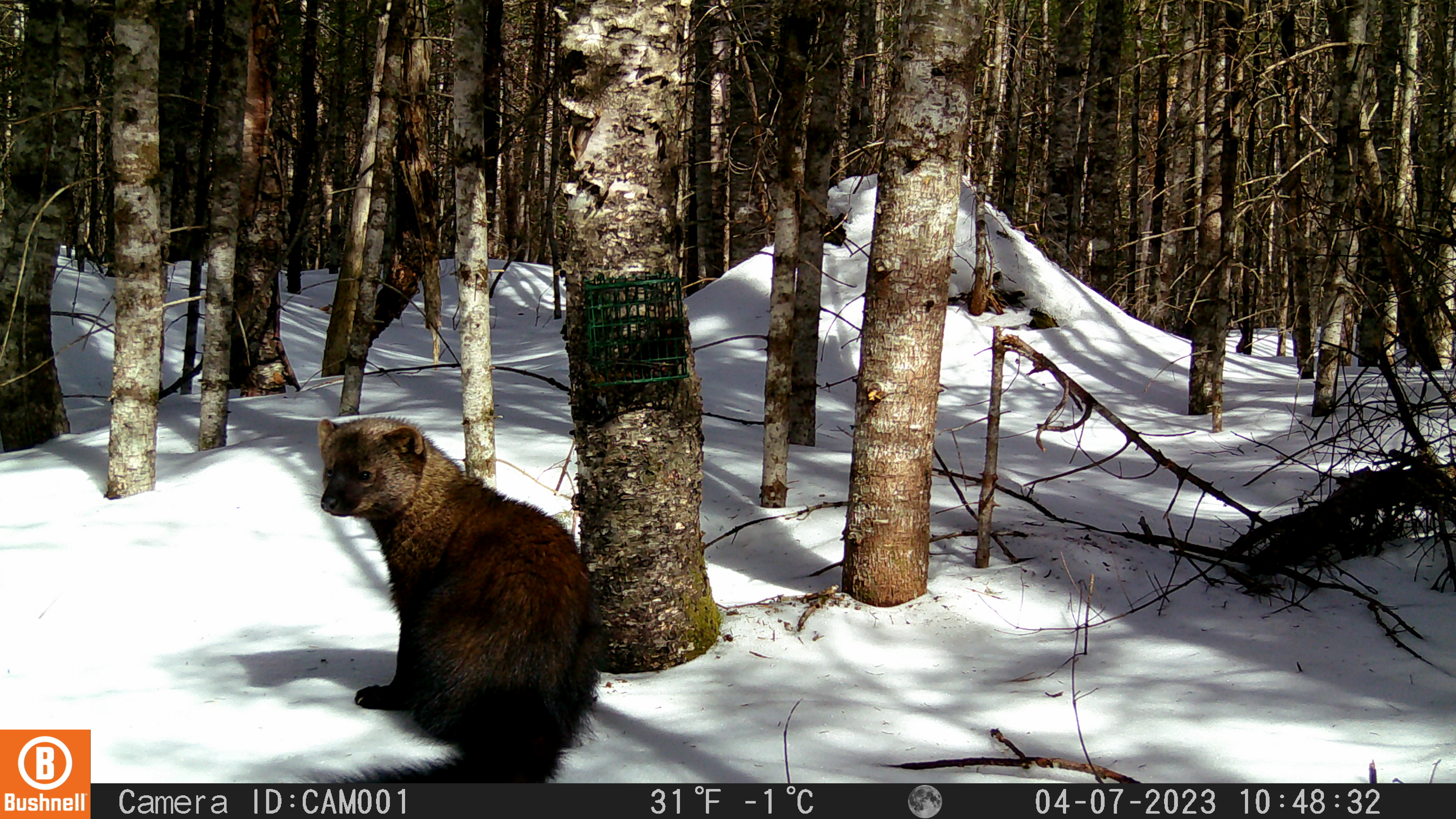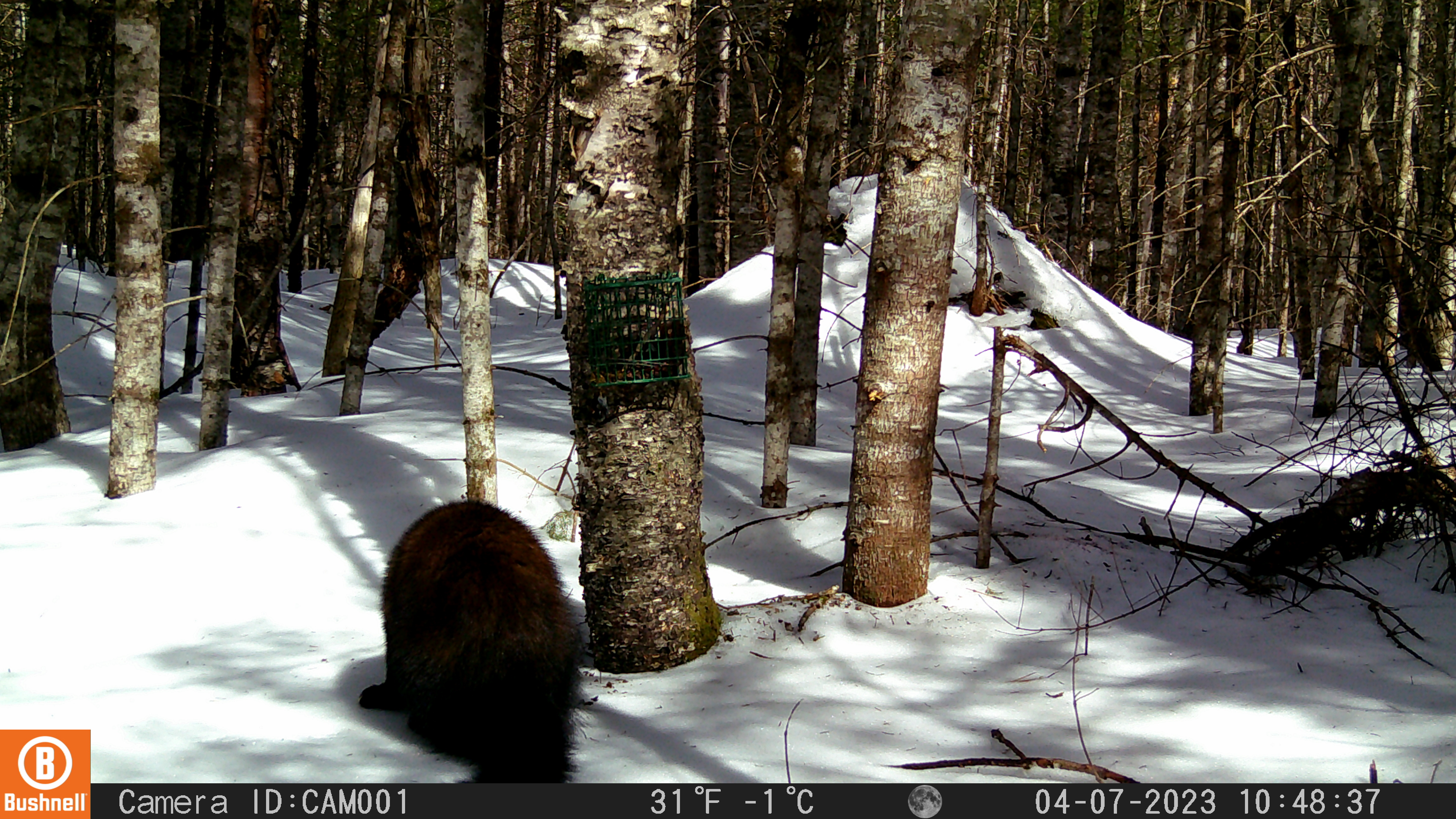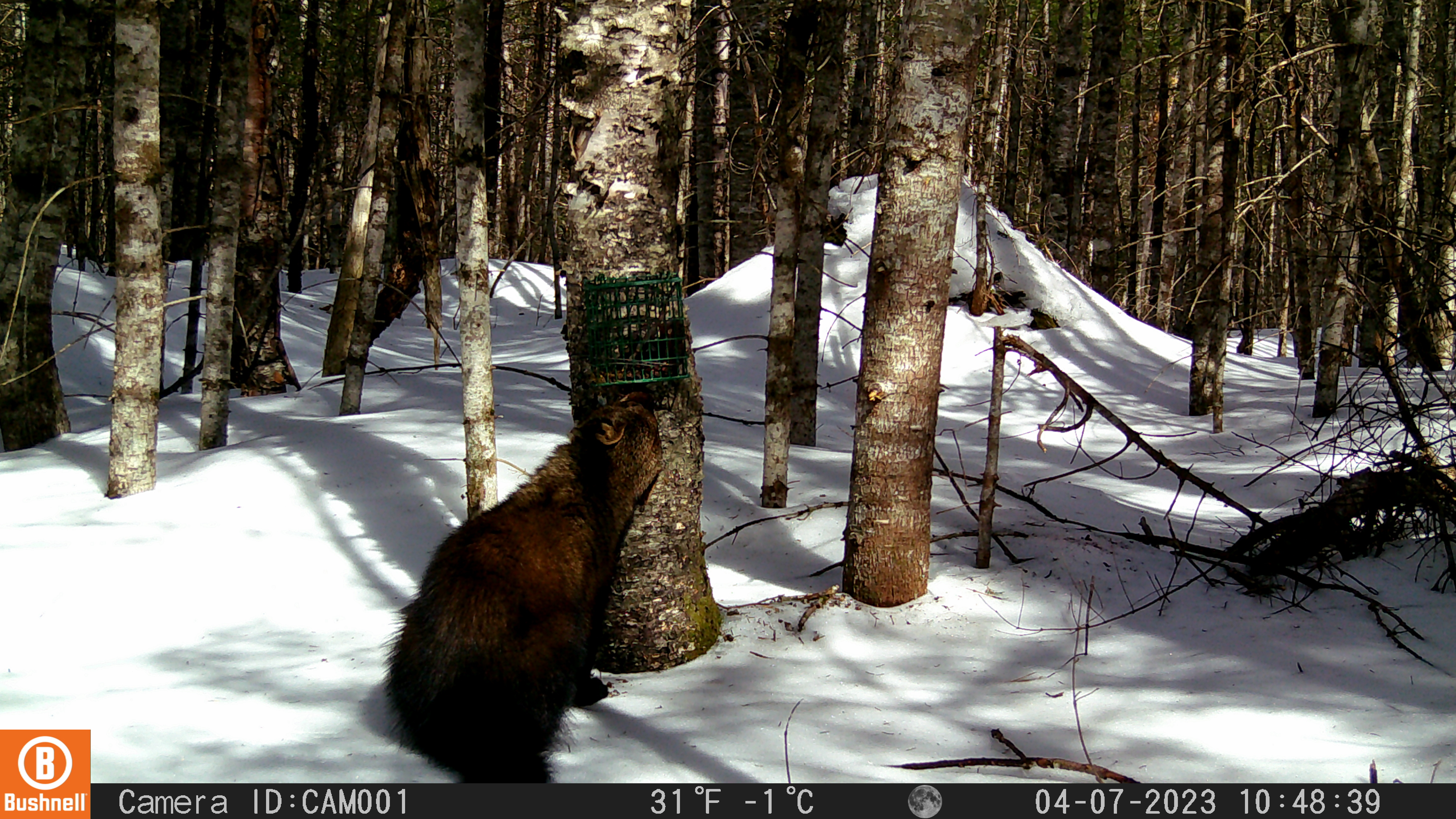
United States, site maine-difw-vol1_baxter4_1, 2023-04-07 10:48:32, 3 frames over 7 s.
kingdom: Animalia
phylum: Chordata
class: Mammalia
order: Carnivora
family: Mustelidae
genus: Pekania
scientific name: Pekania pennanti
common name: fisher